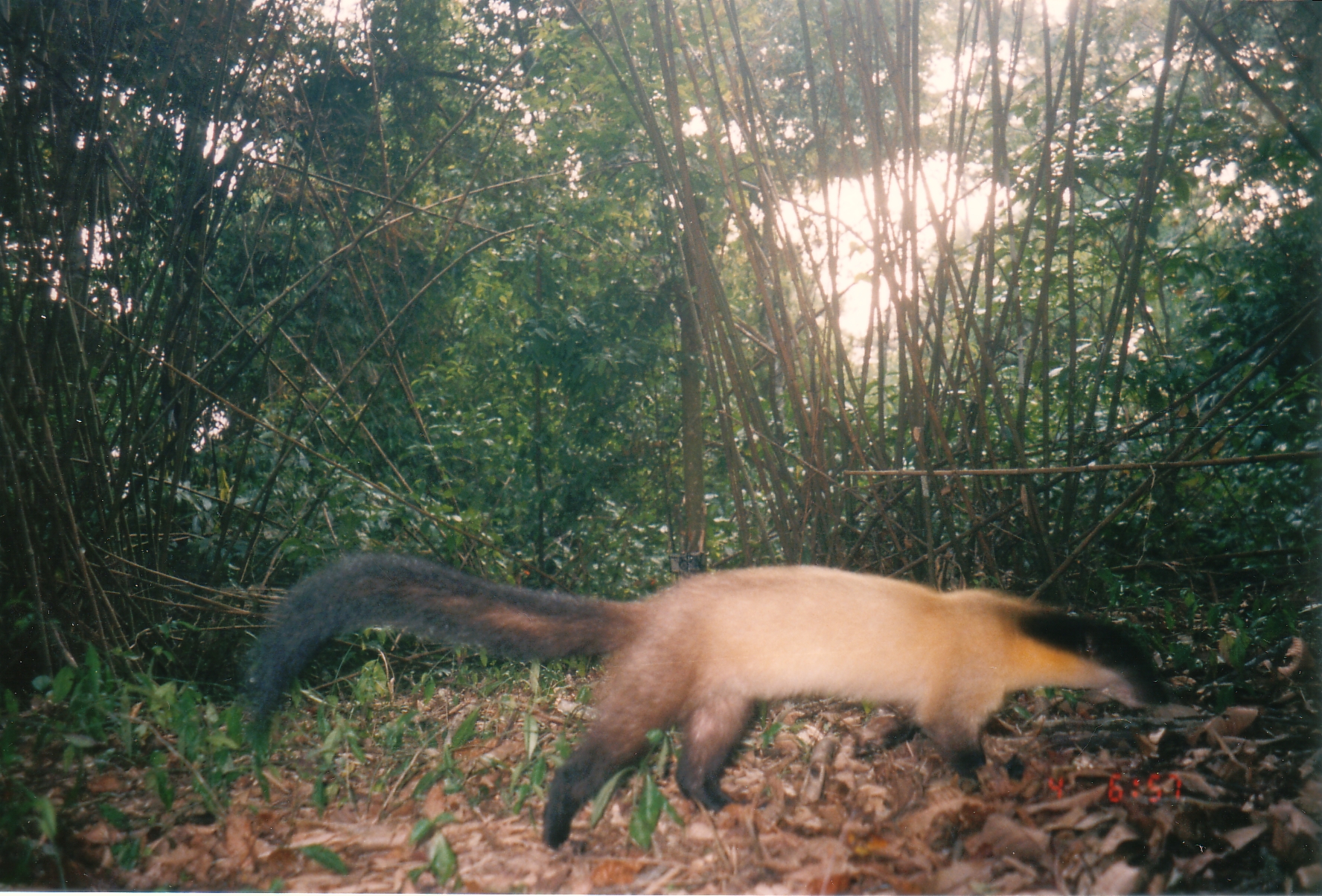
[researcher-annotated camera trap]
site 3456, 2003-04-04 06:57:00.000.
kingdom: Animalia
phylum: Chordata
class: Mammalia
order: Carnivora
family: Mustelidae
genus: Martes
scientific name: Martes flavigula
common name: yellow-throated marten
Martes flavigula (yellow-throated marten), count 1.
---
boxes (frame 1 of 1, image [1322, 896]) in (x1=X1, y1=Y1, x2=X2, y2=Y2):
martes flavigula: (x1=246, y1=549, x2=1171, y2=855)